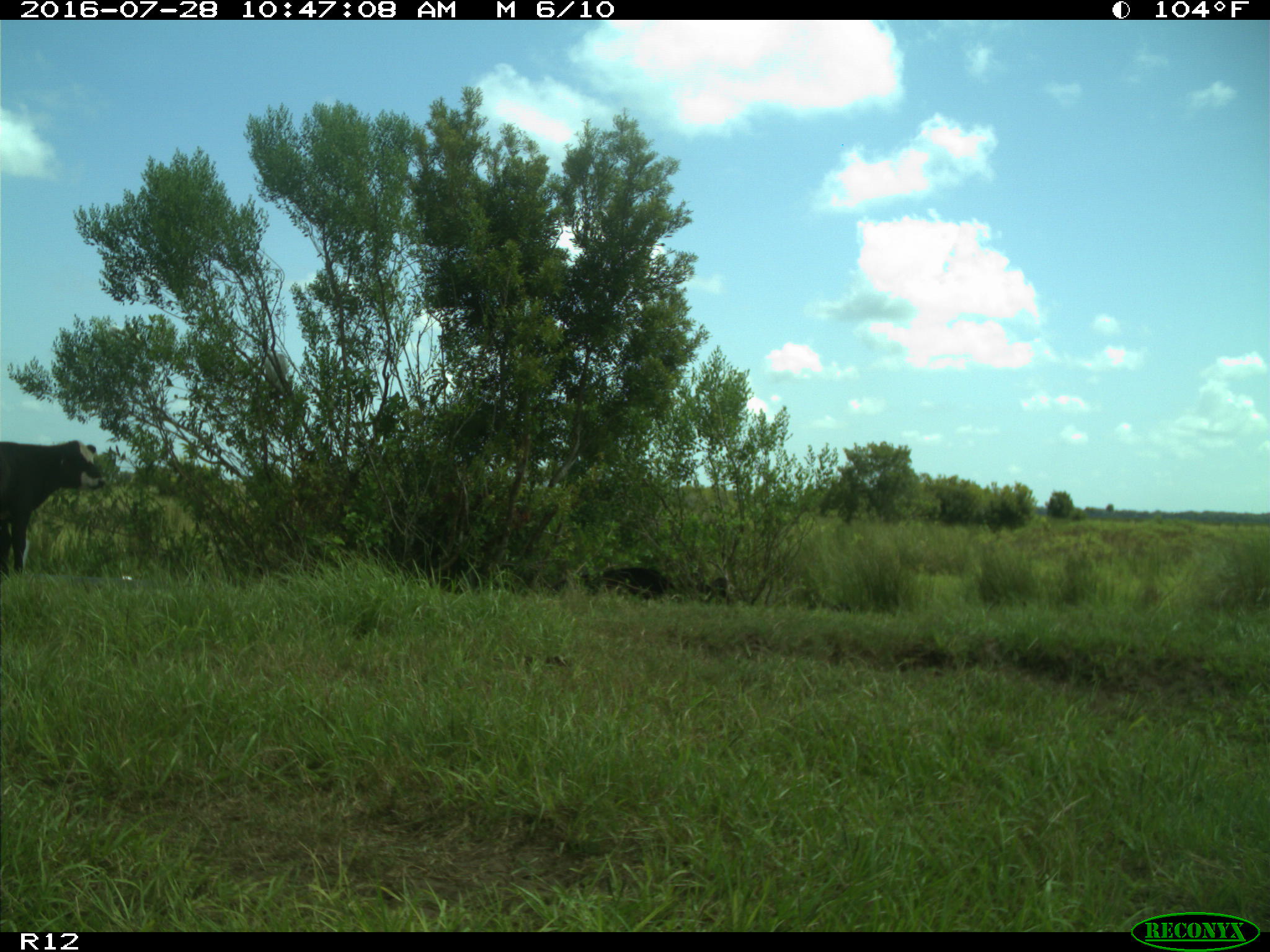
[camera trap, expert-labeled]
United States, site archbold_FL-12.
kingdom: Animalia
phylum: Chordata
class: Mammalia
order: Artiodactyla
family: Bovidae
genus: Bos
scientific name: Bos taurus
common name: domestic cow